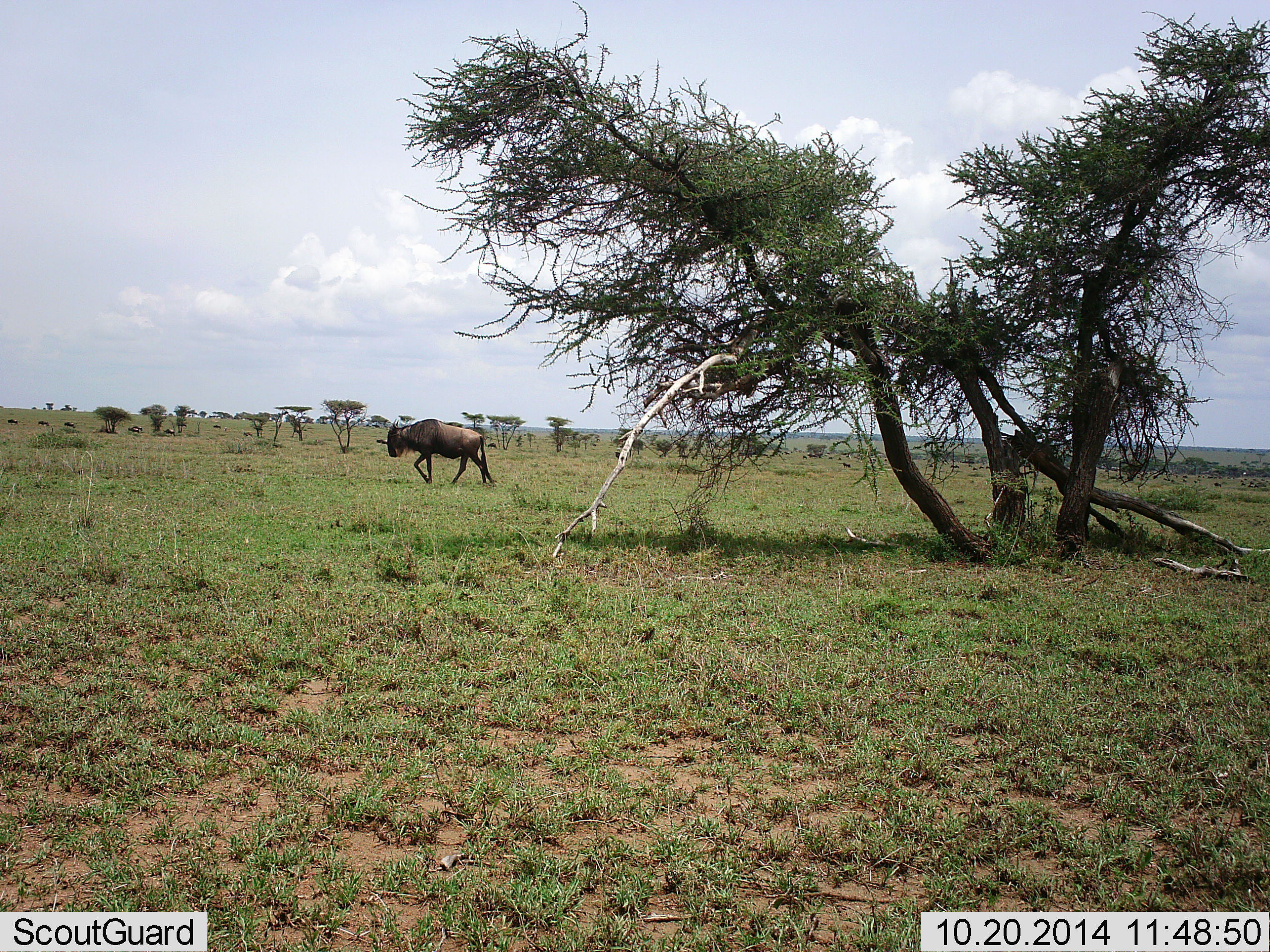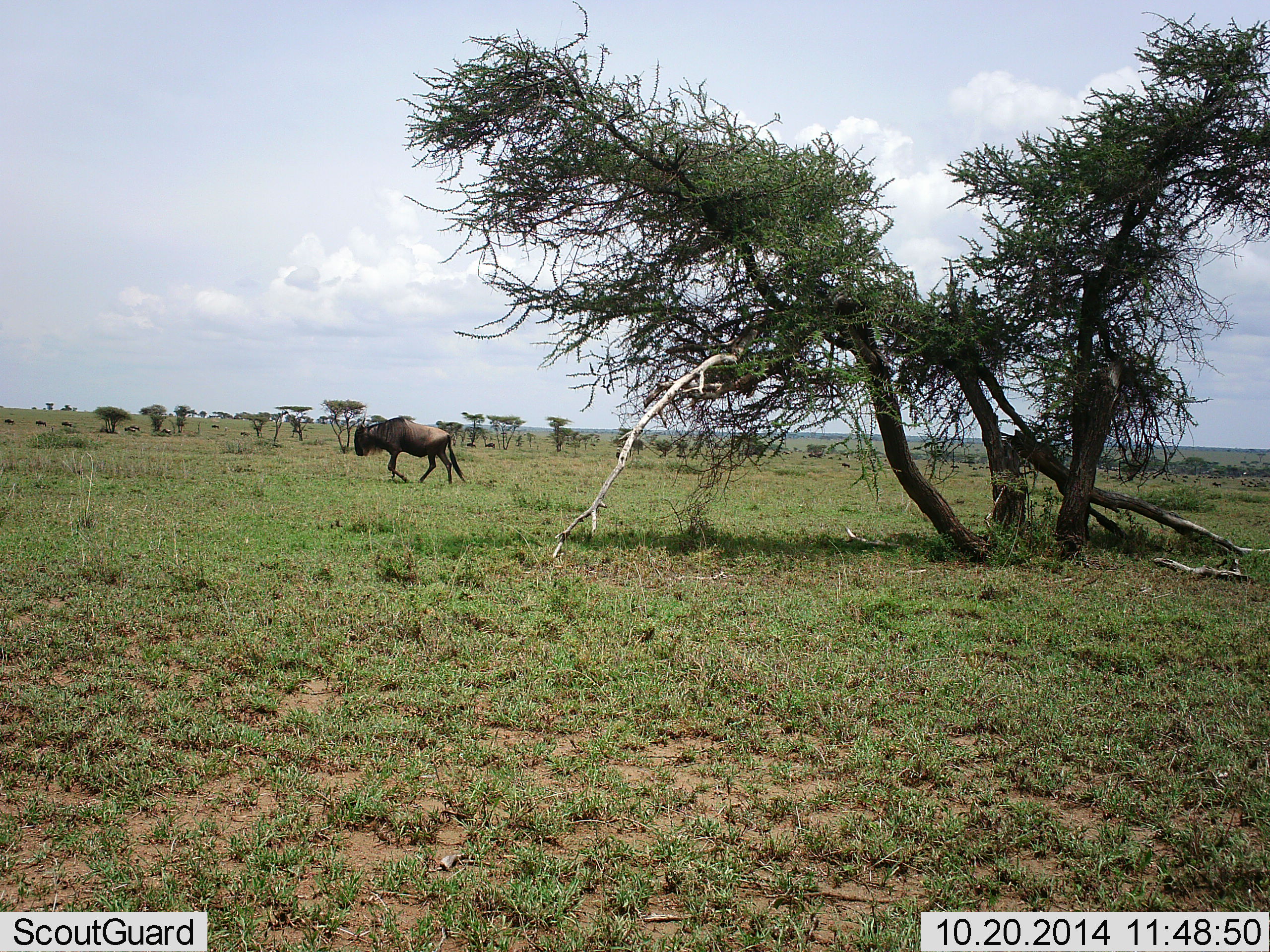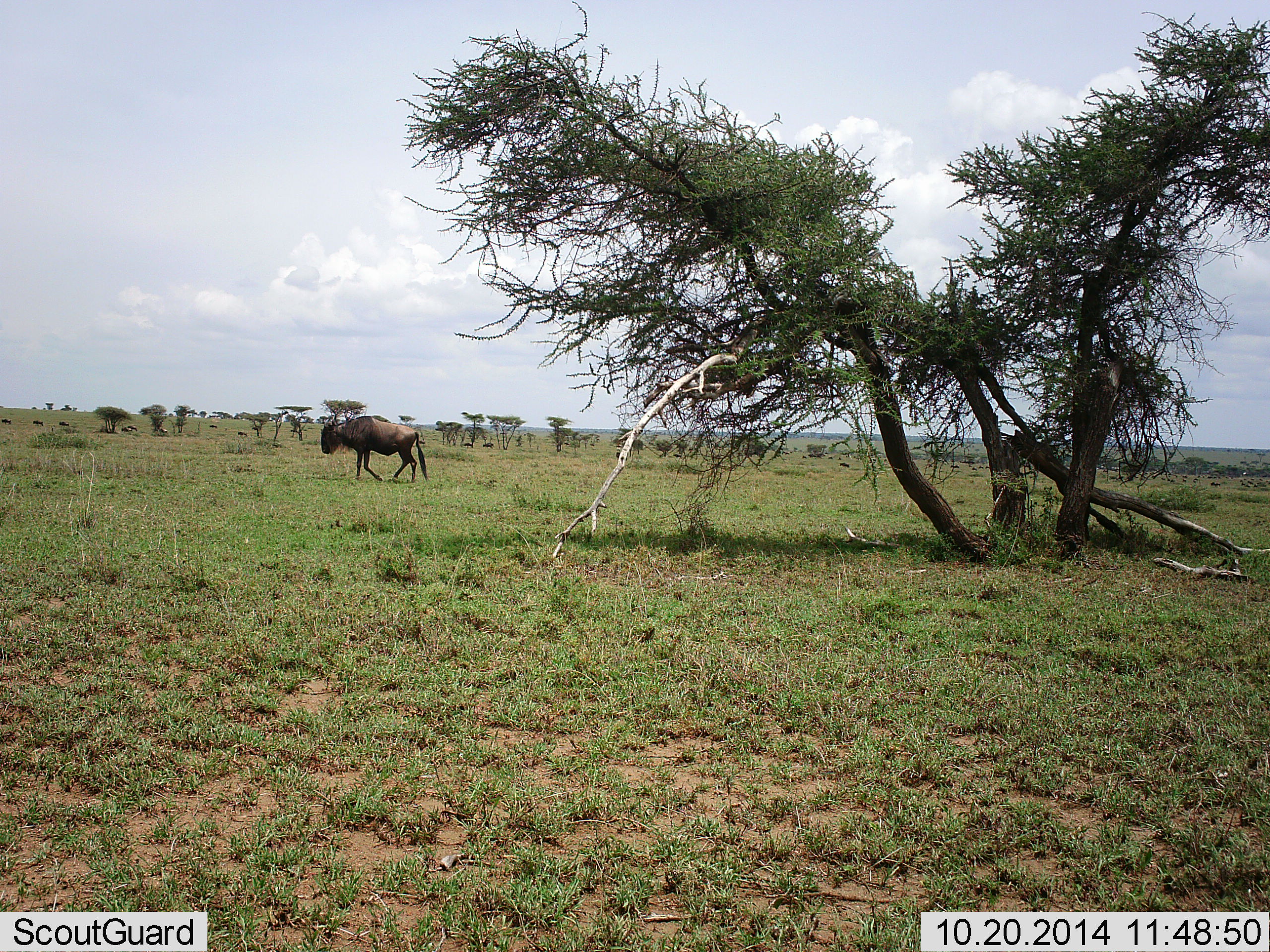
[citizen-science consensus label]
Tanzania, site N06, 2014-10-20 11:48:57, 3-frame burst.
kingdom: Animalia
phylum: Chordata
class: Mammalia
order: Artiodactyla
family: Bovidae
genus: Connochaetes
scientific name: Connochaetes taurinus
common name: blue wildebeest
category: wildebeest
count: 1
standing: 0%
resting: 0%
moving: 100%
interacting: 0%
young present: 0%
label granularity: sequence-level